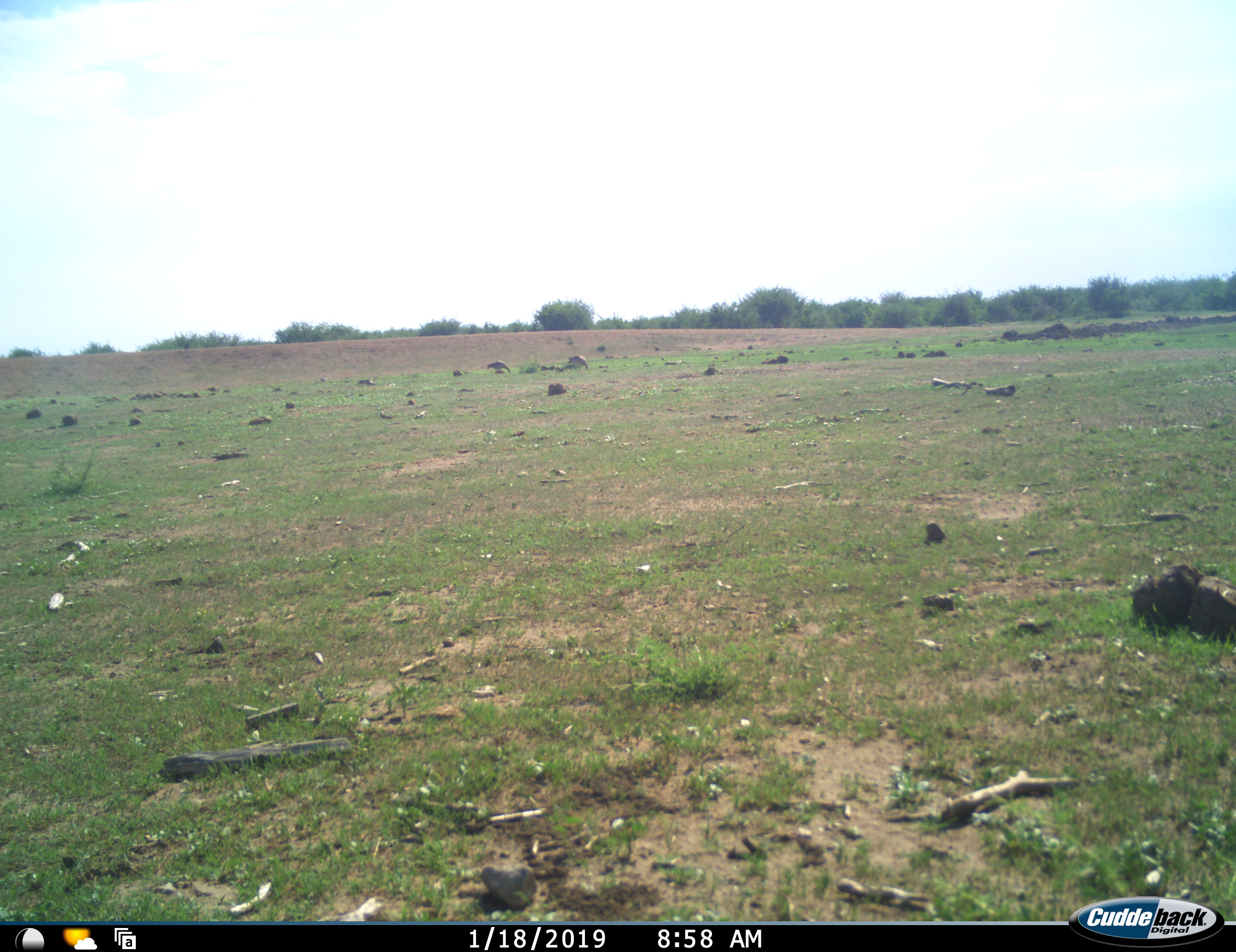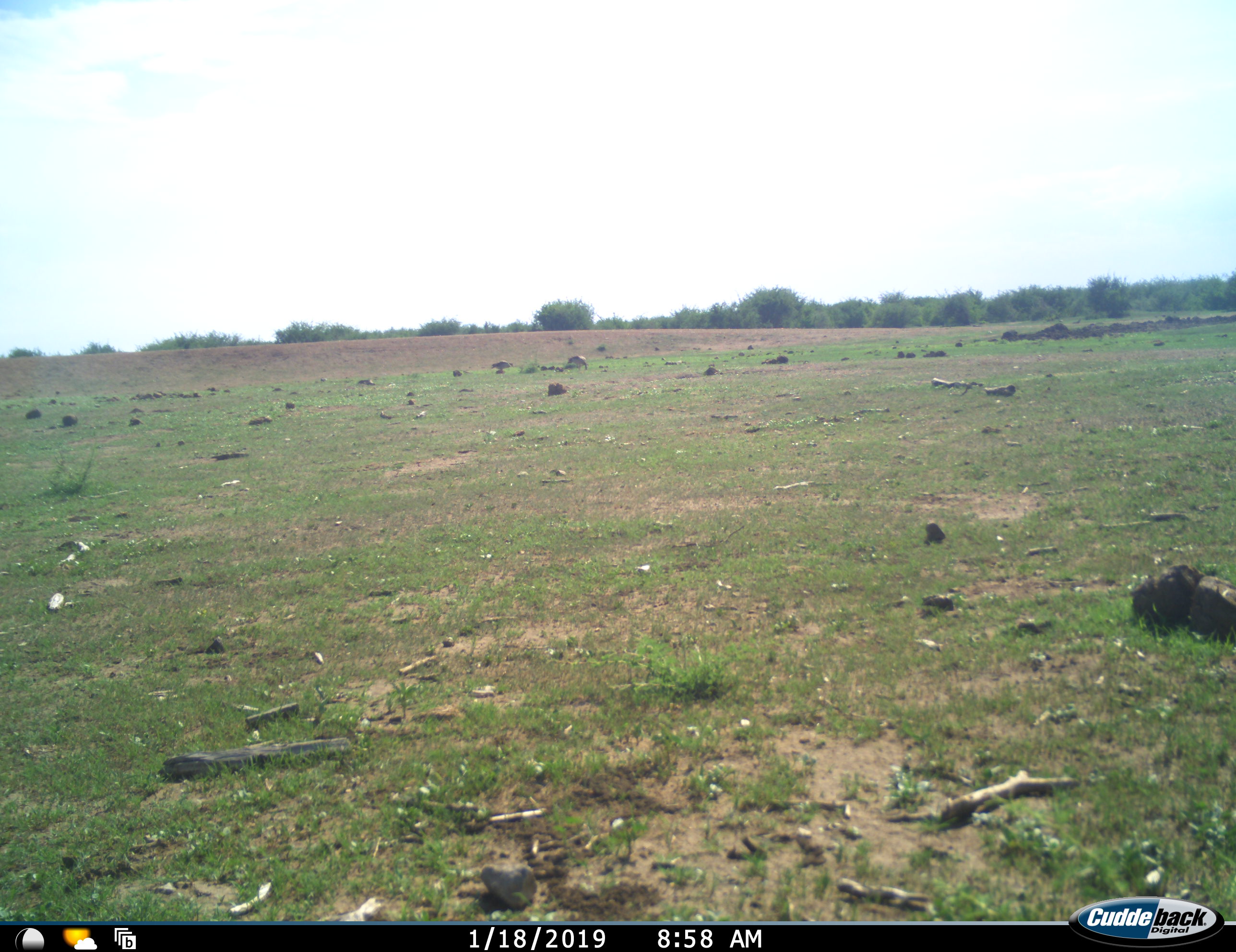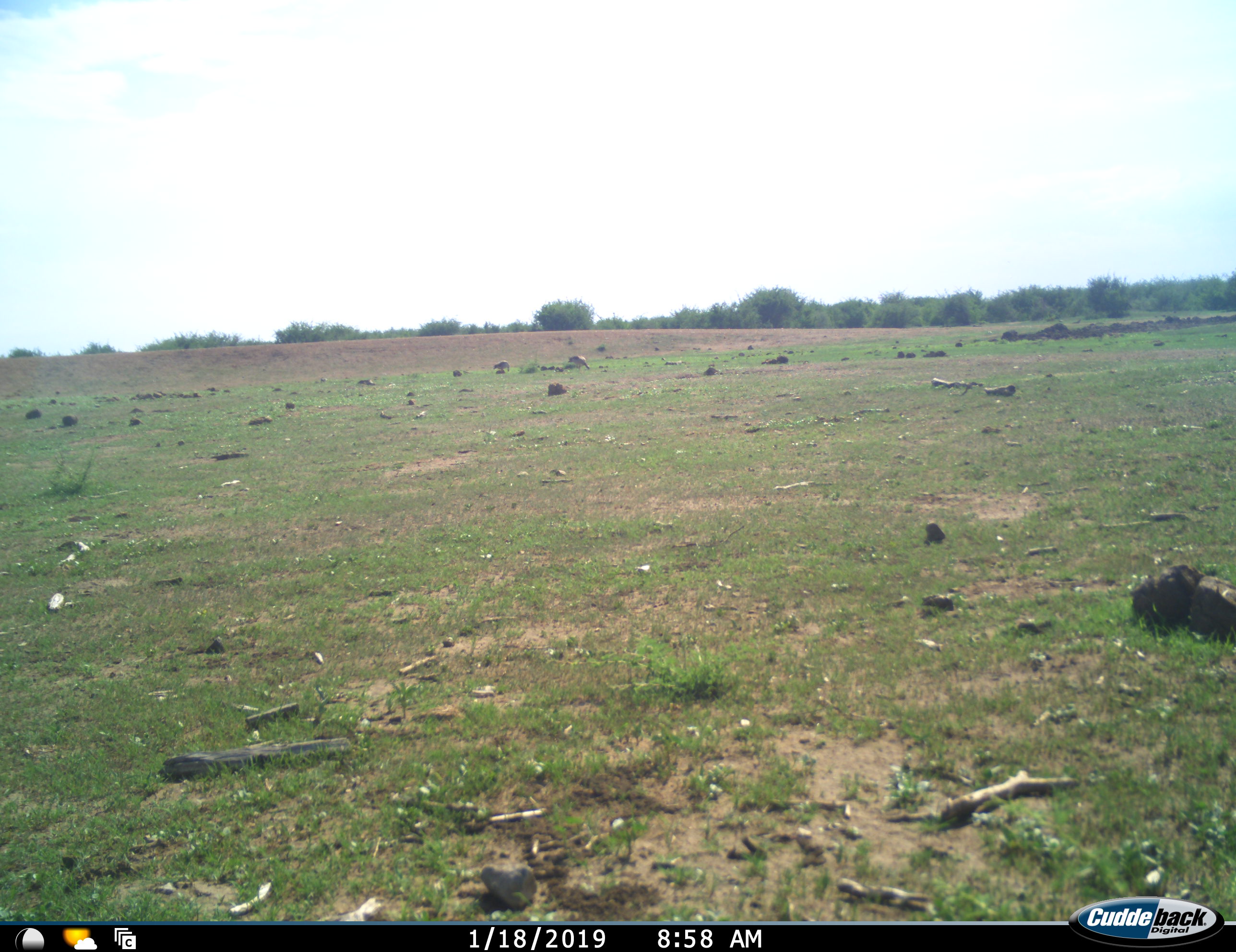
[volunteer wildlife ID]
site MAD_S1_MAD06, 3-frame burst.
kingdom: Animalia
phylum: Chordata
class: Aves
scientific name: Aves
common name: bird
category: birdother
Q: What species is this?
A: Birdother (bird) (Aves).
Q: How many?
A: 2.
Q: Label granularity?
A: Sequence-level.